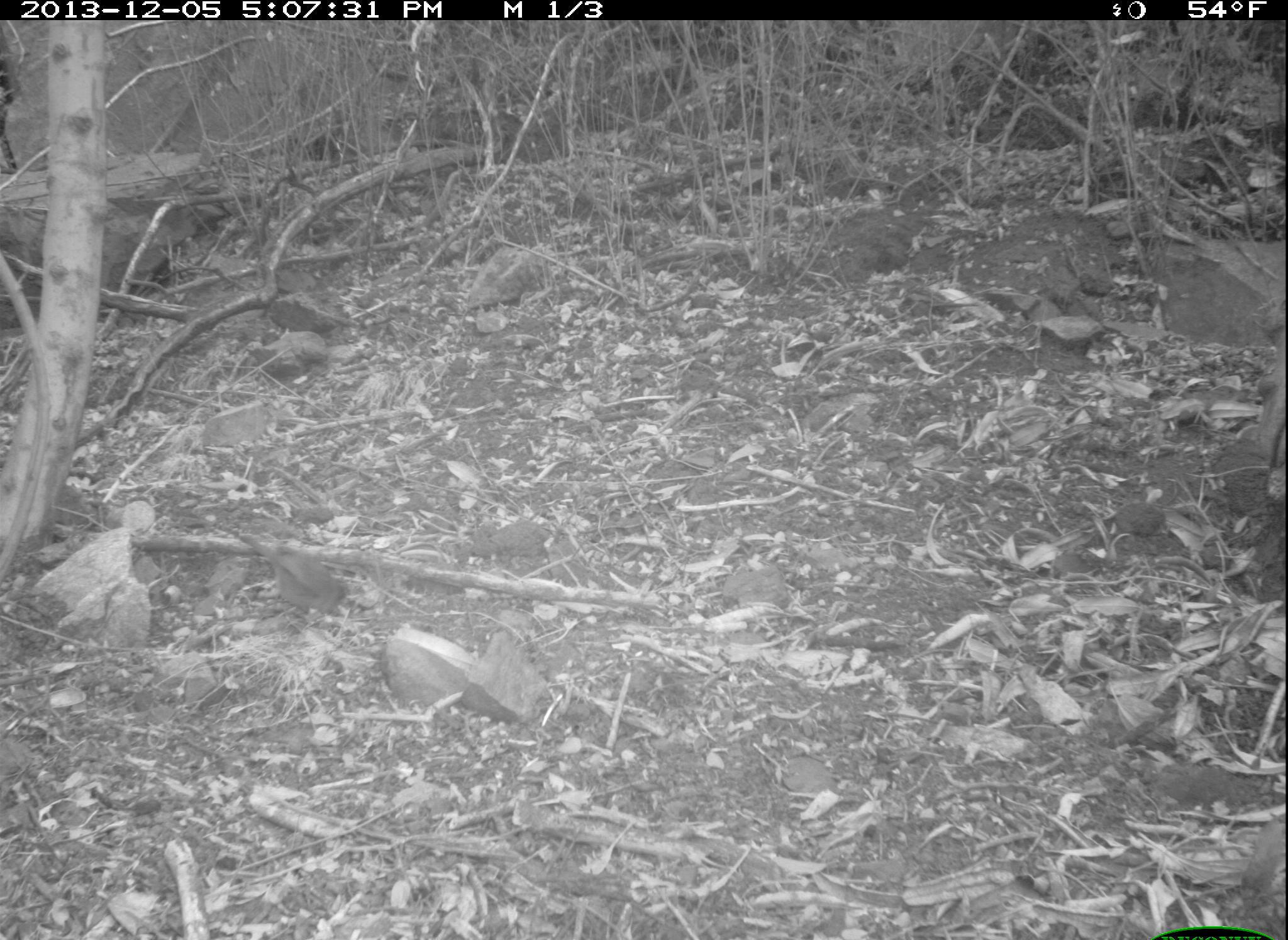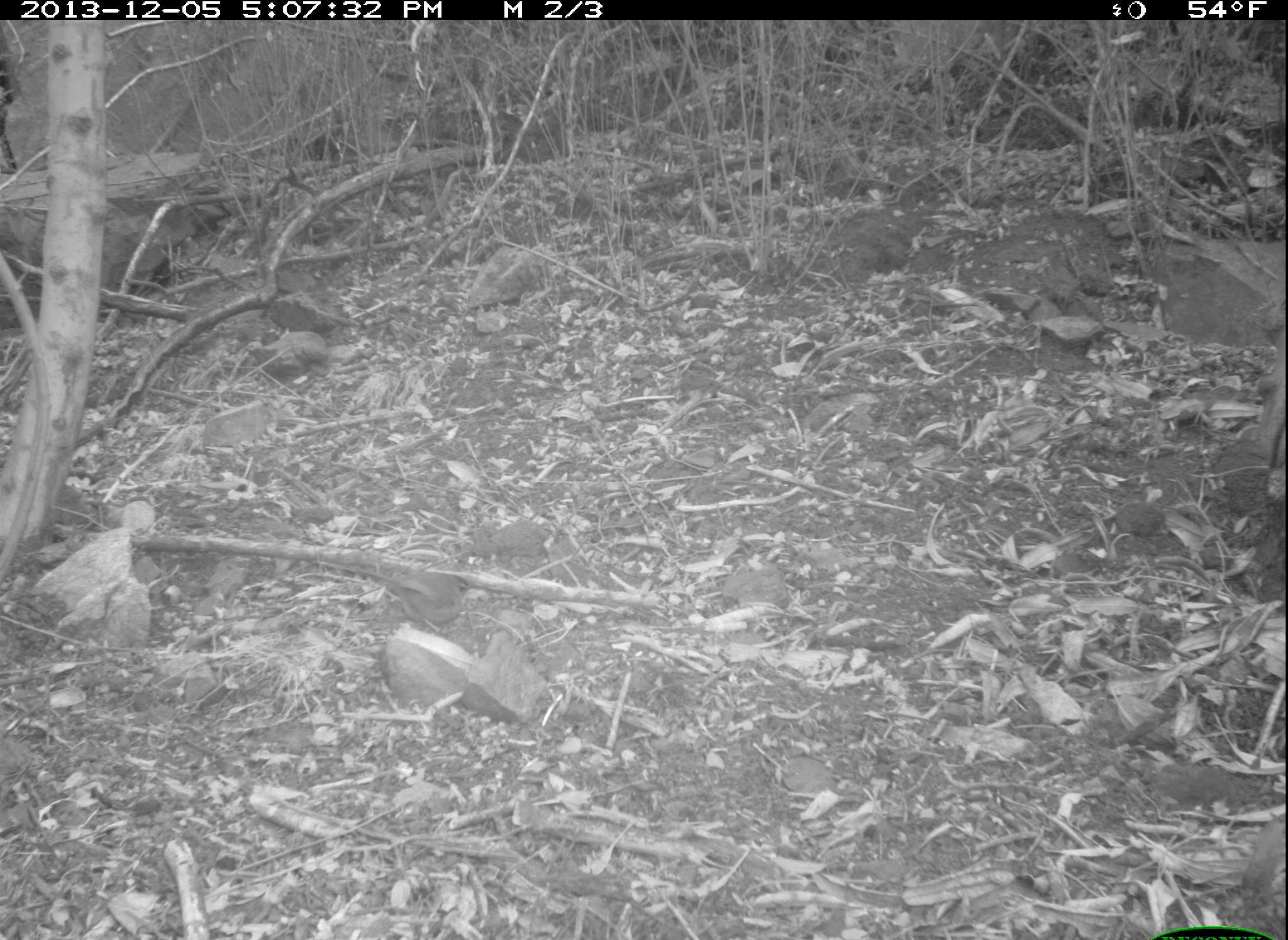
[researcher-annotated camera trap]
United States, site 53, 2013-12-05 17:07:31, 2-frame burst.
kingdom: Animalia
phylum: Chordata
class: Aves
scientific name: Aves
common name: bird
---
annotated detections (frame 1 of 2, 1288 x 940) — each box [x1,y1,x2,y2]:
bird: [227,528,348,619]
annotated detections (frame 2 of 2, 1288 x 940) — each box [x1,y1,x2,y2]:
bird: [312,555,471,628]